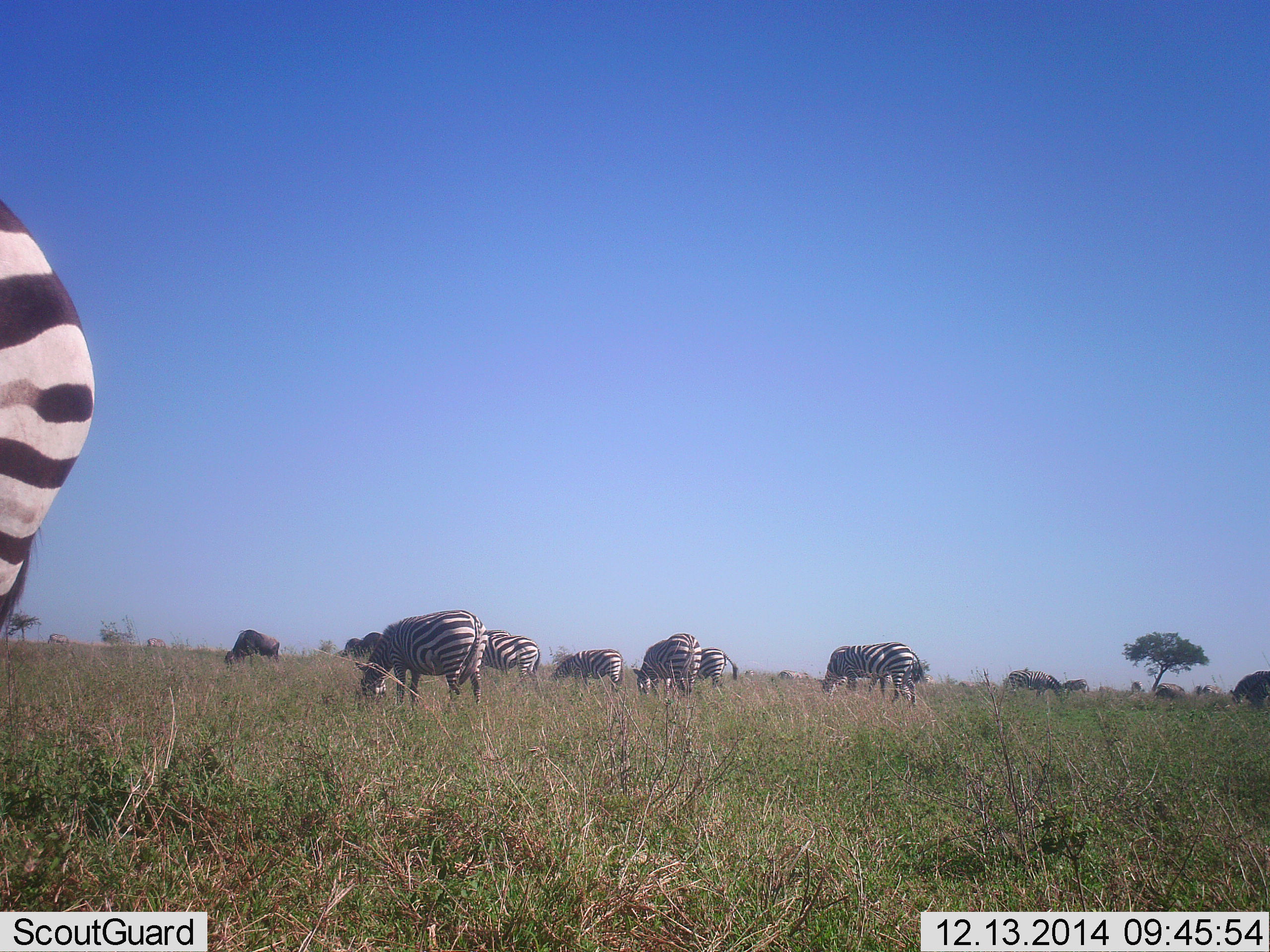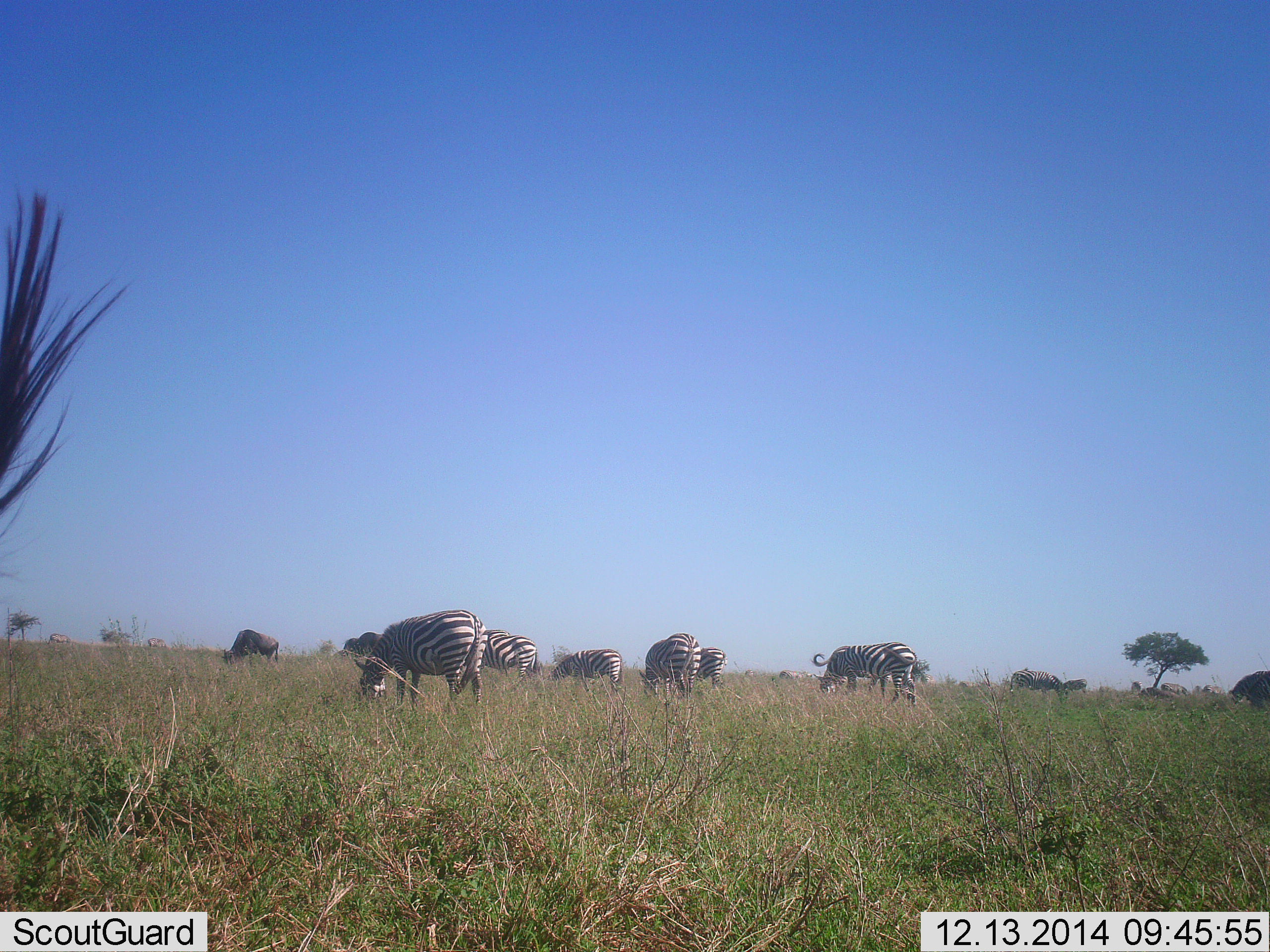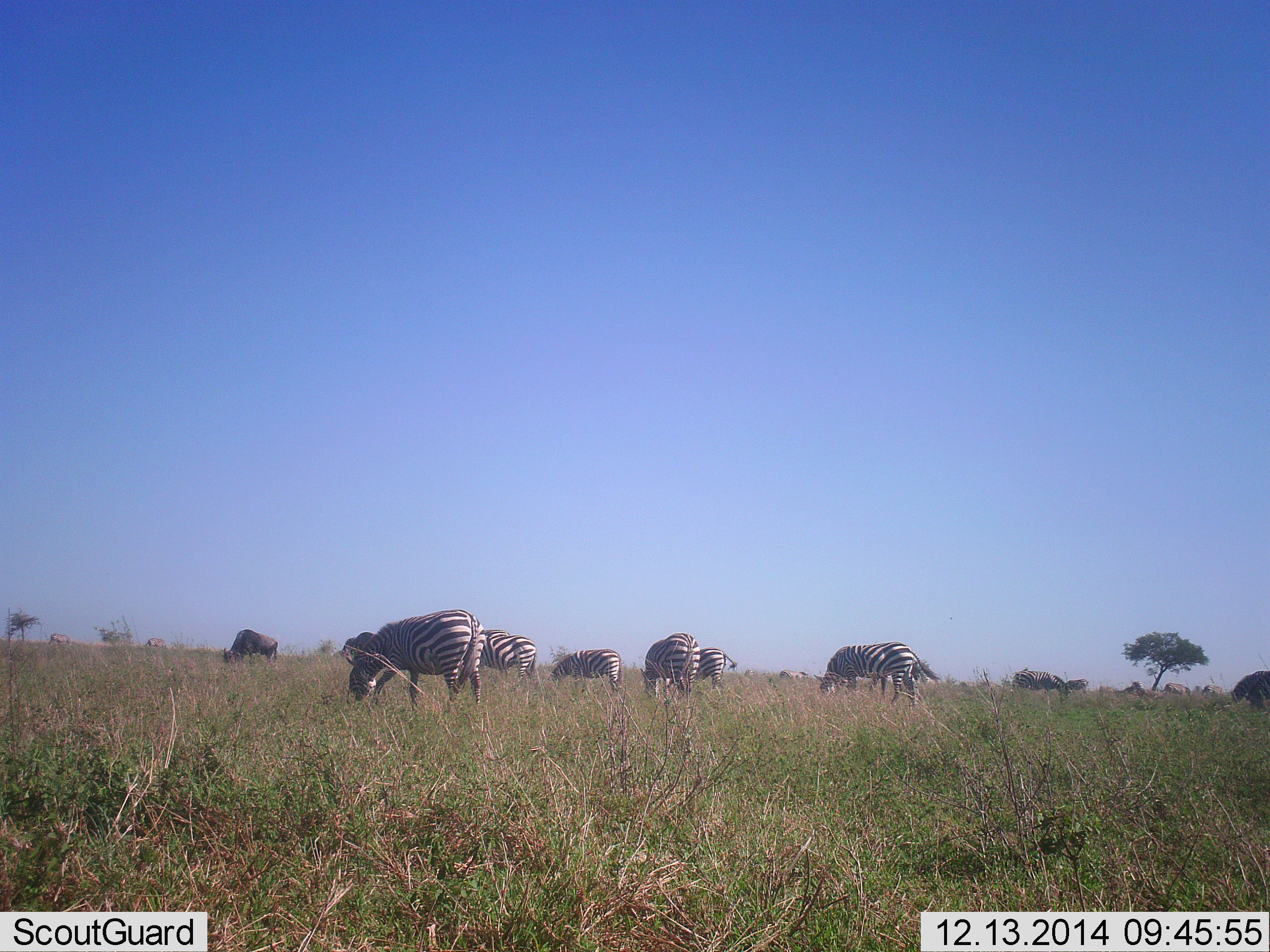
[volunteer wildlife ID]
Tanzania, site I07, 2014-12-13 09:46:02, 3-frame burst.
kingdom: Animalia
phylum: Chordata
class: Mammalia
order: Perissodactyla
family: Equidae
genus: Equus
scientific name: Equus quagga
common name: plains zebra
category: zebra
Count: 10.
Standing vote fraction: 21%.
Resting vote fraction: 0%.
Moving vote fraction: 26%.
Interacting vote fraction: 0%.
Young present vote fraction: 0%.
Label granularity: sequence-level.